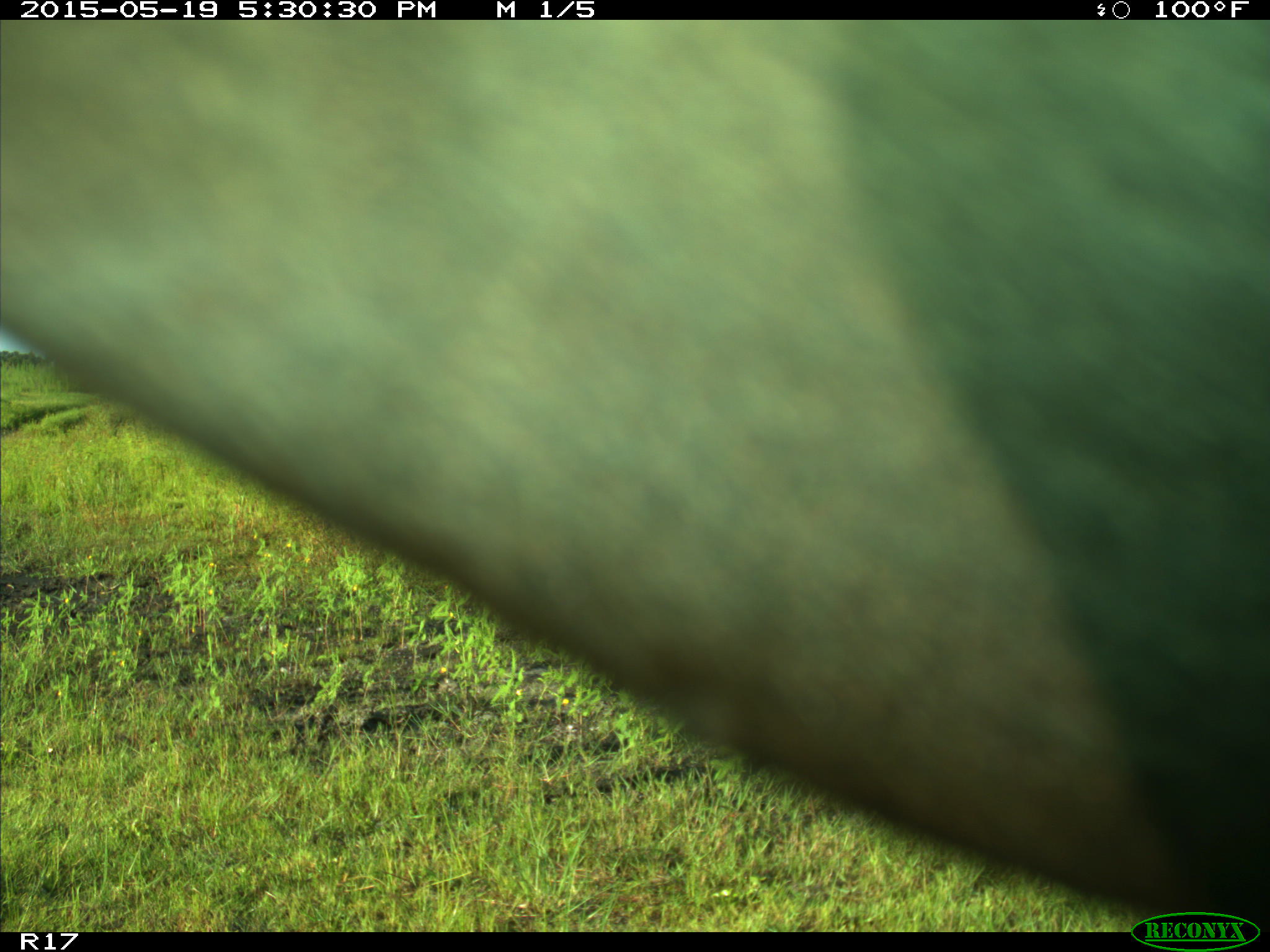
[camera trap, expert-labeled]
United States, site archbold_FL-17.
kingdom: Animalia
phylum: Chordata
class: Mammalia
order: Artiodactyla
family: Bovidae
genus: Bos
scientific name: Bos taurus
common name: domestic cow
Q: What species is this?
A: Bos taurus (domestic cow).